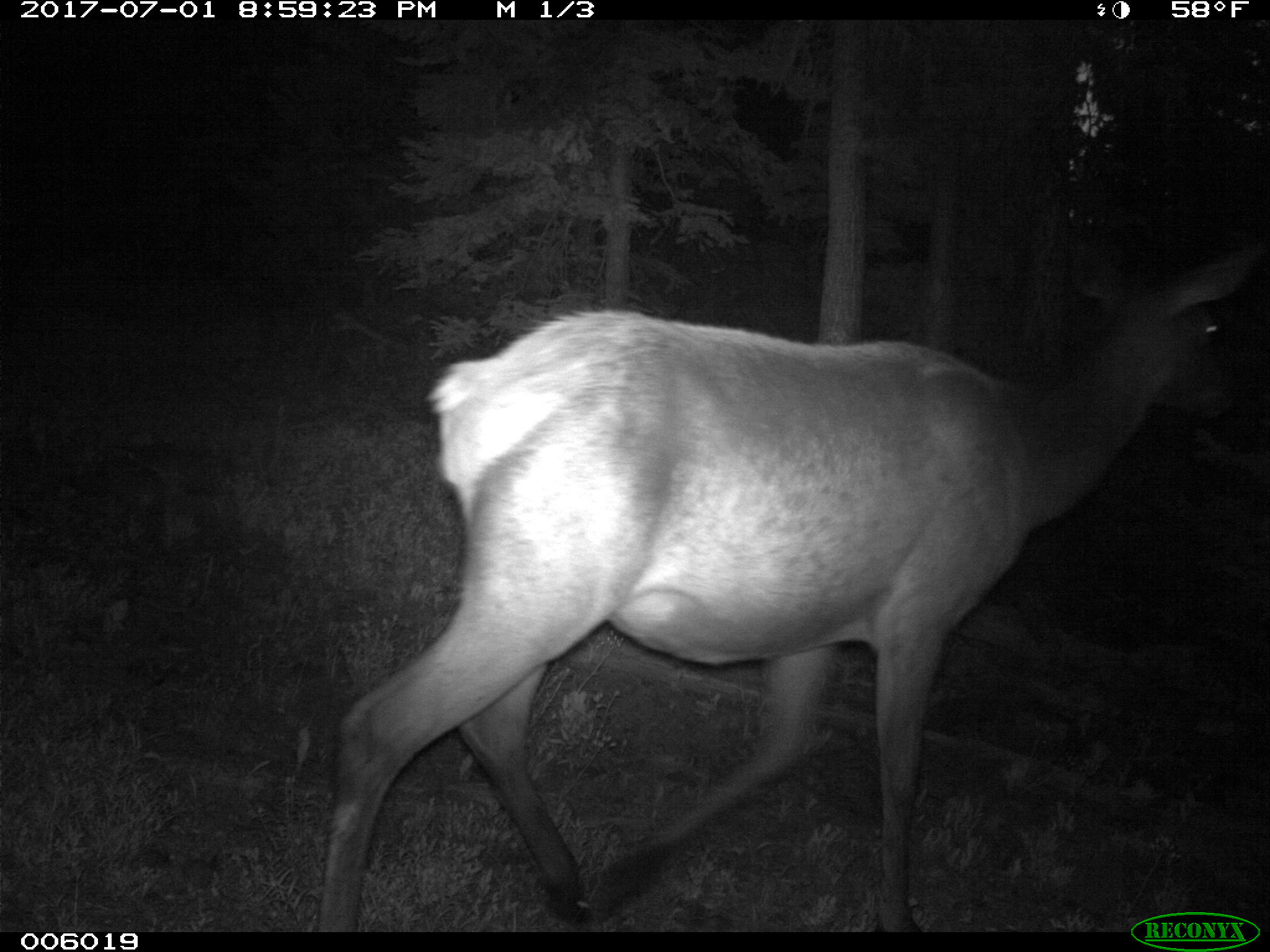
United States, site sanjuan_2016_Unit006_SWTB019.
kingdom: Animalia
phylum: Chordata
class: Mammalia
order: Artiodactyla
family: Cervidae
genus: Cervus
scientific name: Cervus elaphus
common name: red deer